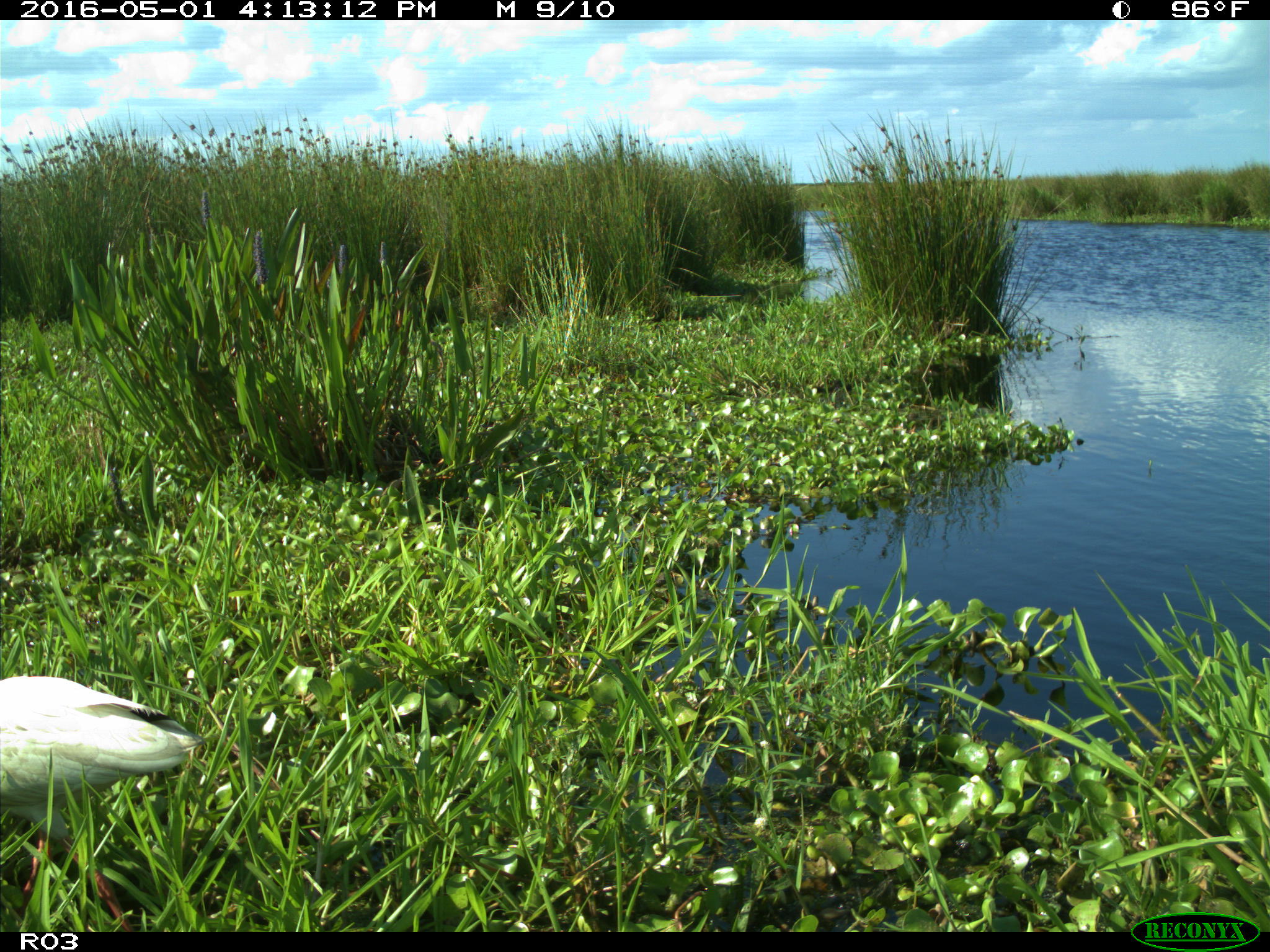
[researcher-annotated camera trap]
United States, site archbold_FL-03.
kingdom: Animalia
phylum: Chordata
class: Aves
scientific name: Aves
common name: birds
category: unidentified bird